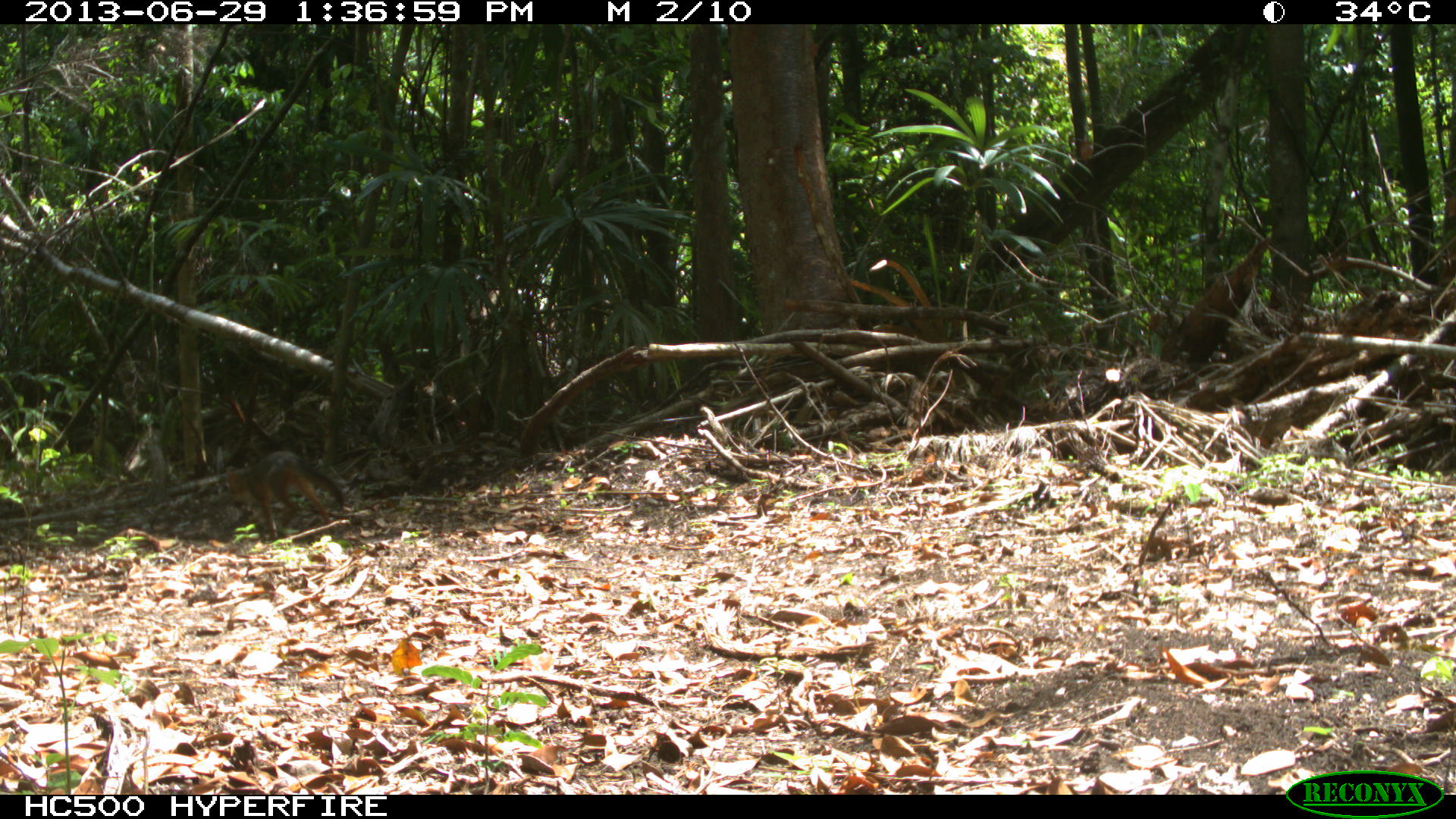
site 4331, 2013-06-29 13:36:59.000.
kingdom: Animalia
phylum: Chordata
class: Mammalia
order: Carnivora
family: Canidae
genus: Urocyon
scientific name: Urocyon cinereoargenteus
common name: gray fox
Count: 1.